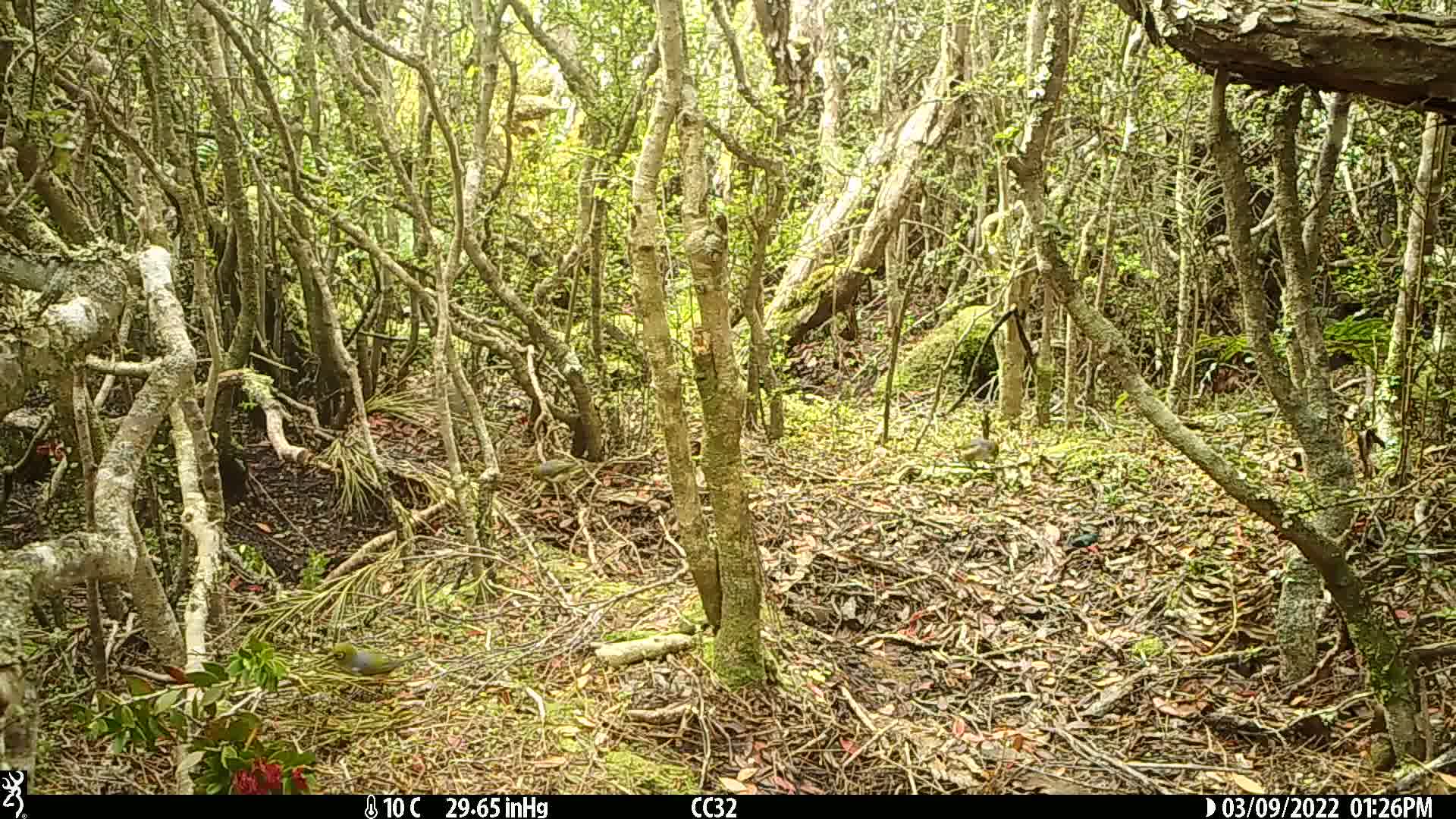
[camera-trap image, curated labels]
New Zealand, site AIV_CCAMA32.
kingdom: Animalia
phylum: Chordata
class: Aves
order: Passeriformes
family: Zosteropidae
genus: Zosterops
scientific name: Zosterops lateralis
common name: silvereye